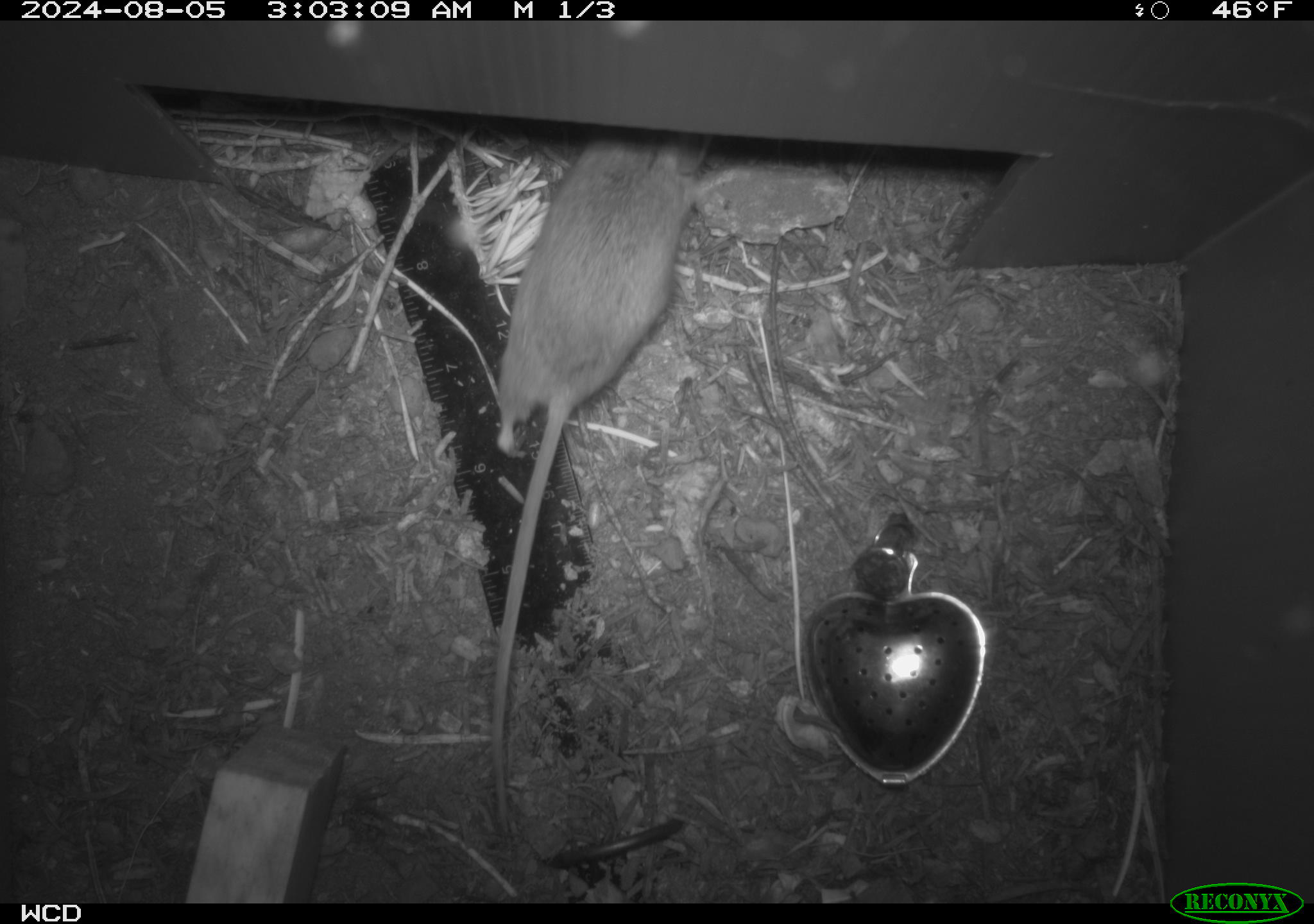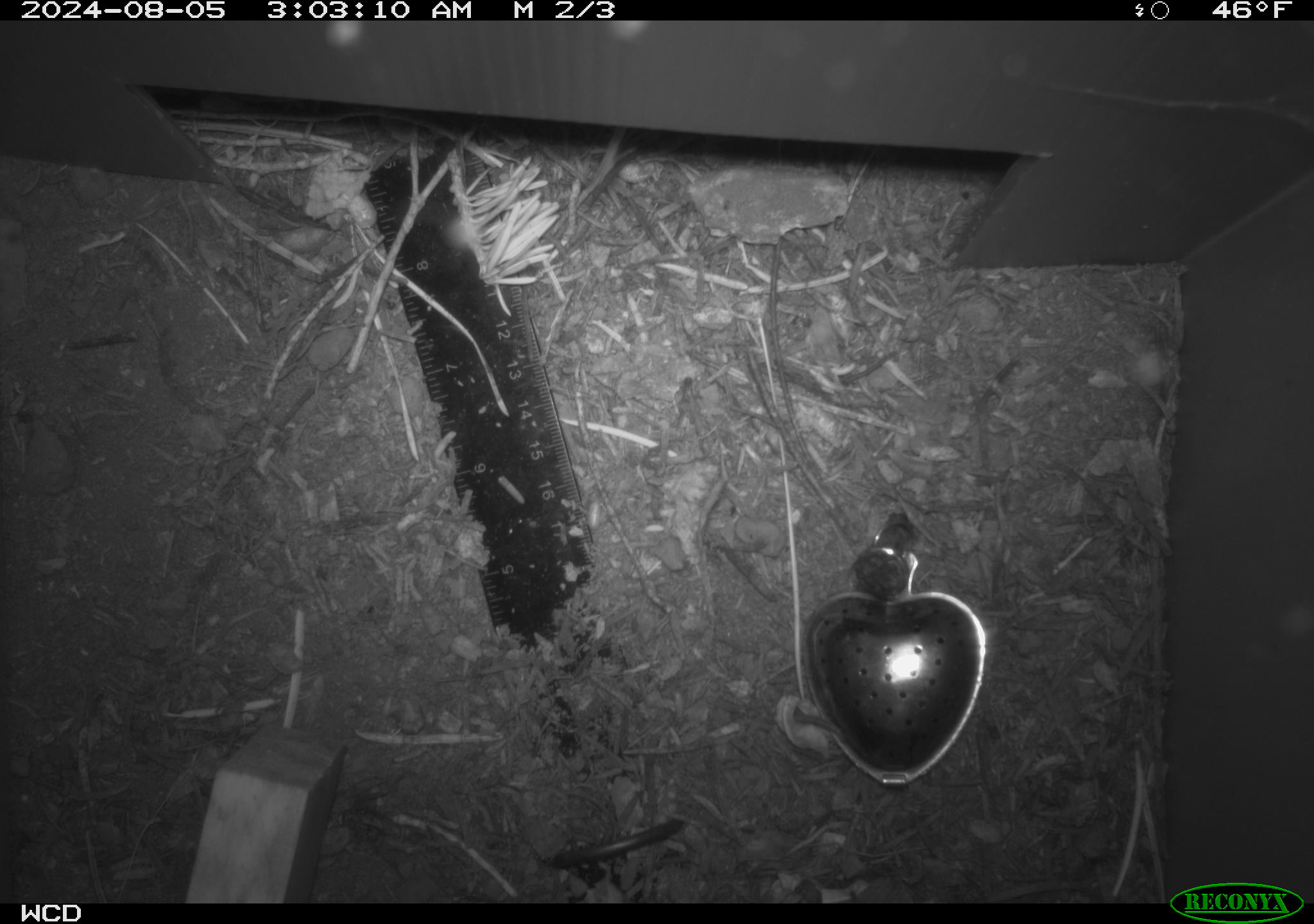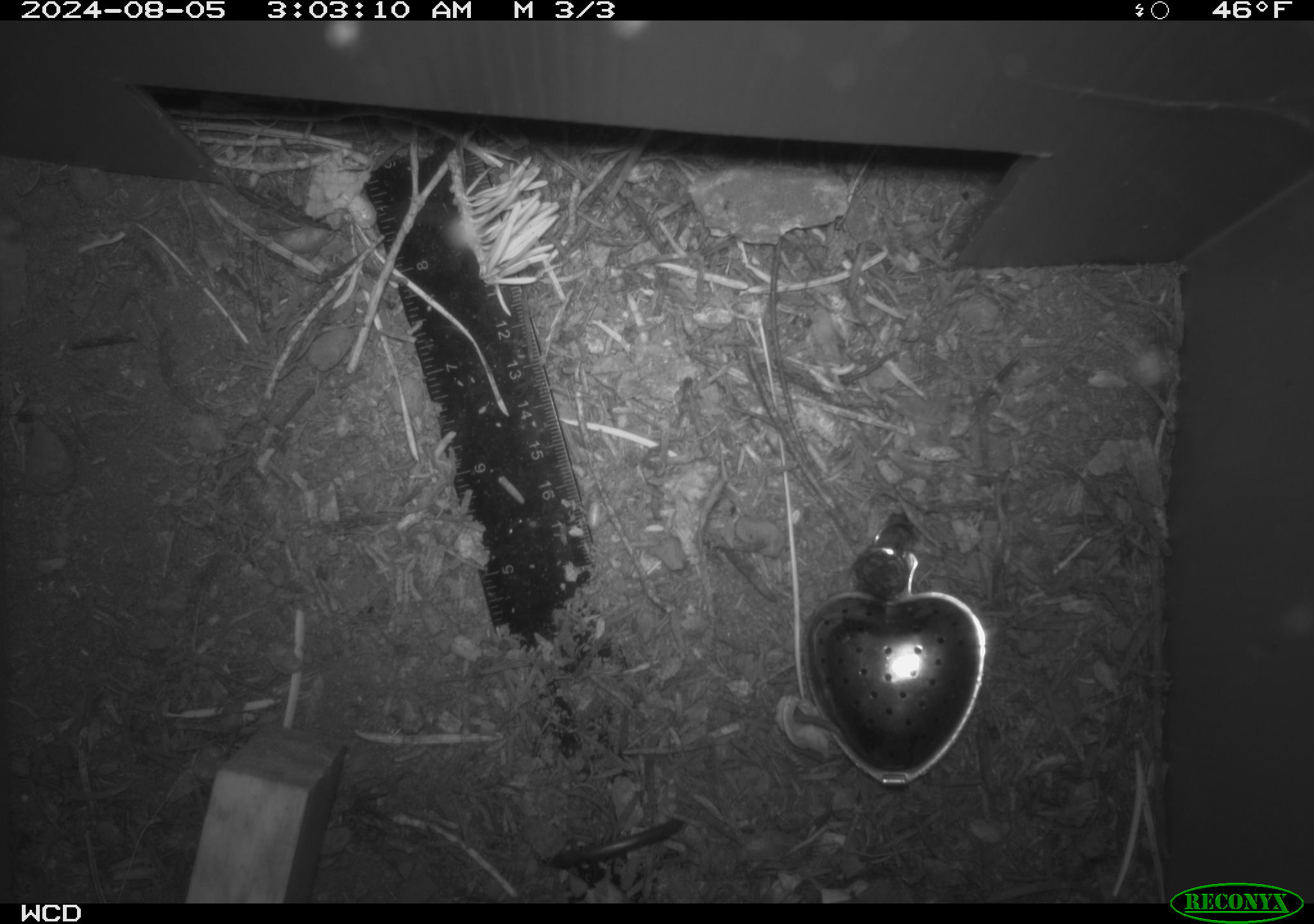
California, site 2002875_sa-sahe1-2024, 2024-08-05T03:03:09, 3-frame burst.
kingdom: Animalia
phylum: Chordata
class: Mammalia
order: Rodentia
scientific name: Rodentia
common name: rodent